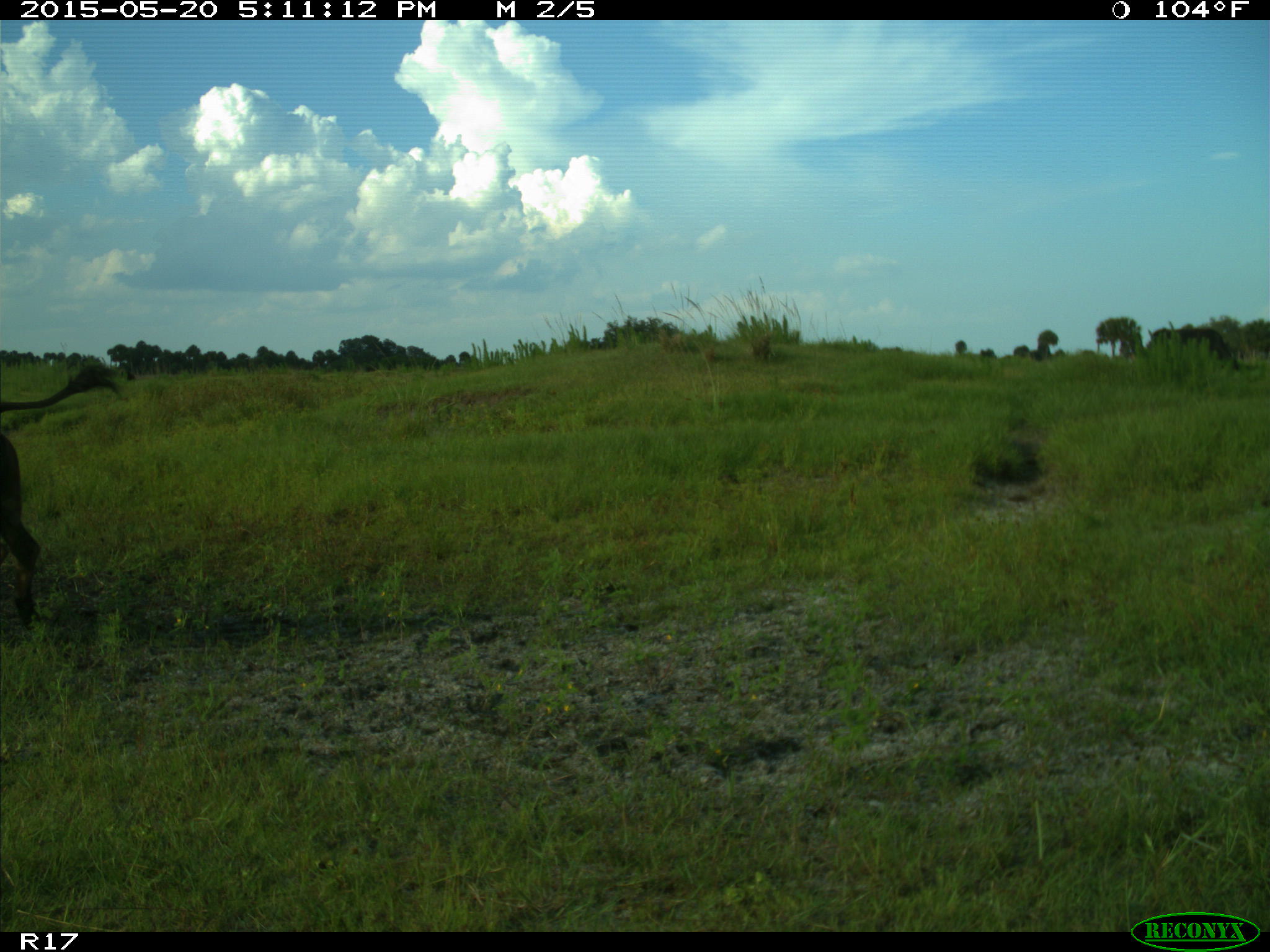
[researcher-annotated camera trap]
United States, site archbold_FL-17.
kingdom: Animalia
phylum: Chordata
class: Mammalia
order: Artiodactyla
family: Bovidae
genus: Bos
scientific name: Bos taurus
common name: domestic cow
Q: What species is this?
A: Bos taurus (domestic cow).